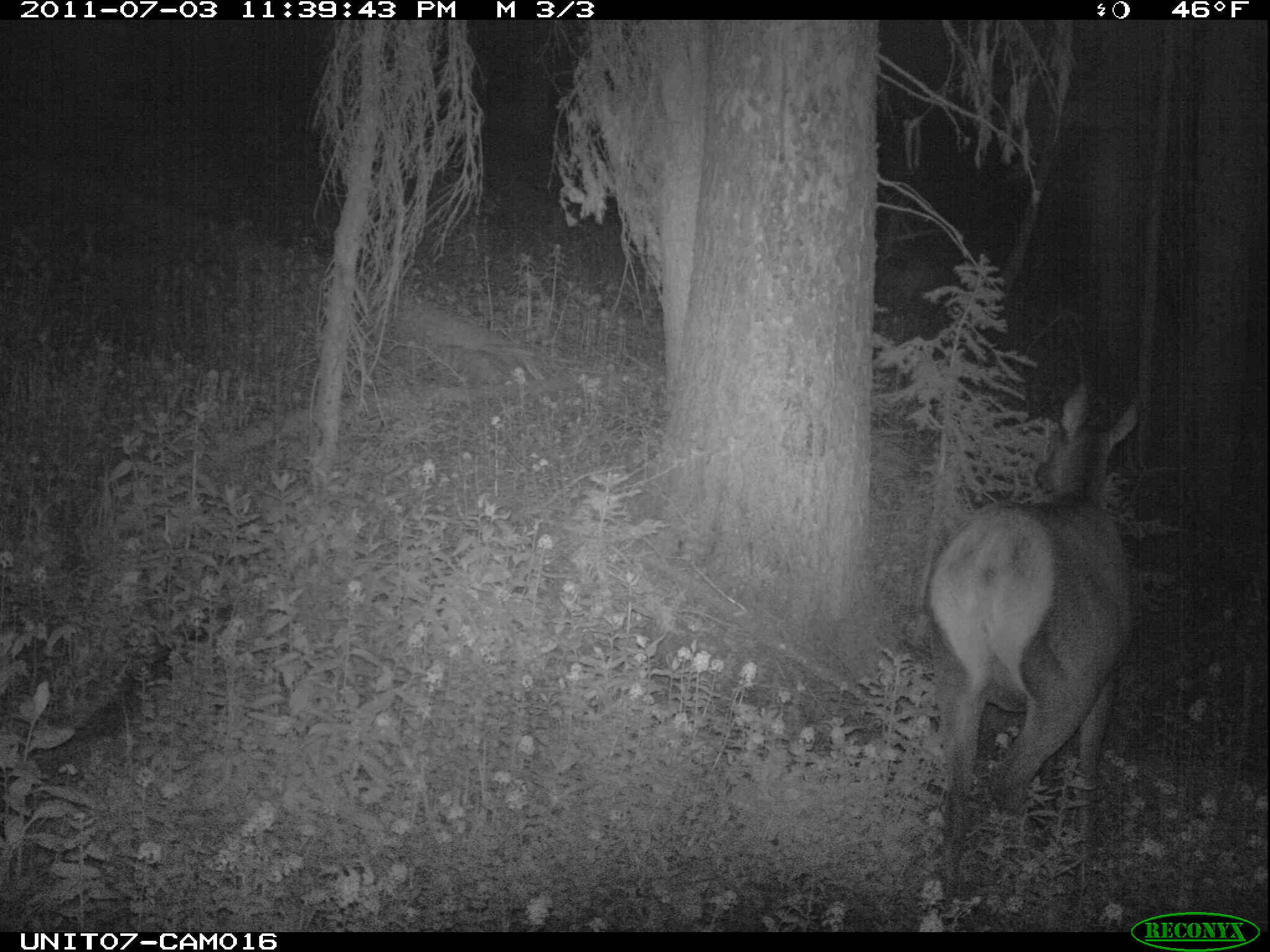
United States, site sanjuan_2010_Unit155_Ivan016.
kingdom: Animalia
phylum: Chordata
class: Mammalia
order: Artiodactyla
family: Cervidae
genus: Cervus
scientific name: Cervus elaphus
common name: red deer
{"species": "Cervus elaphus (red deer)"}